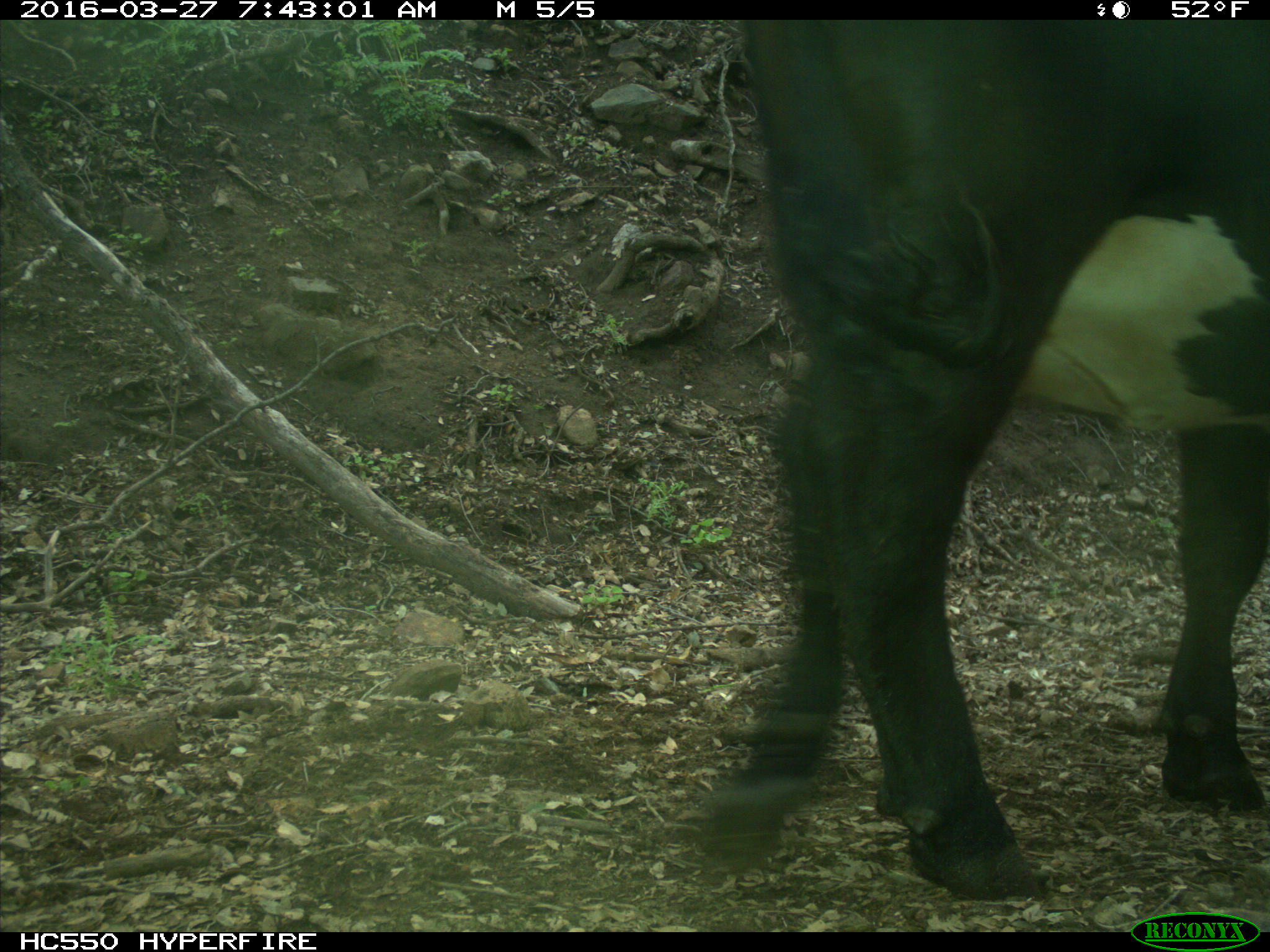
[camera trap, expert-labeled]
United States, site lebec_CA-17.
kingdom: Animalia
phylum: Chordata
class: Mammalia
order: Artiodactyla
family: Bovidae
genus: Bos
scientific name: Bos taurus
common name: domestic cow